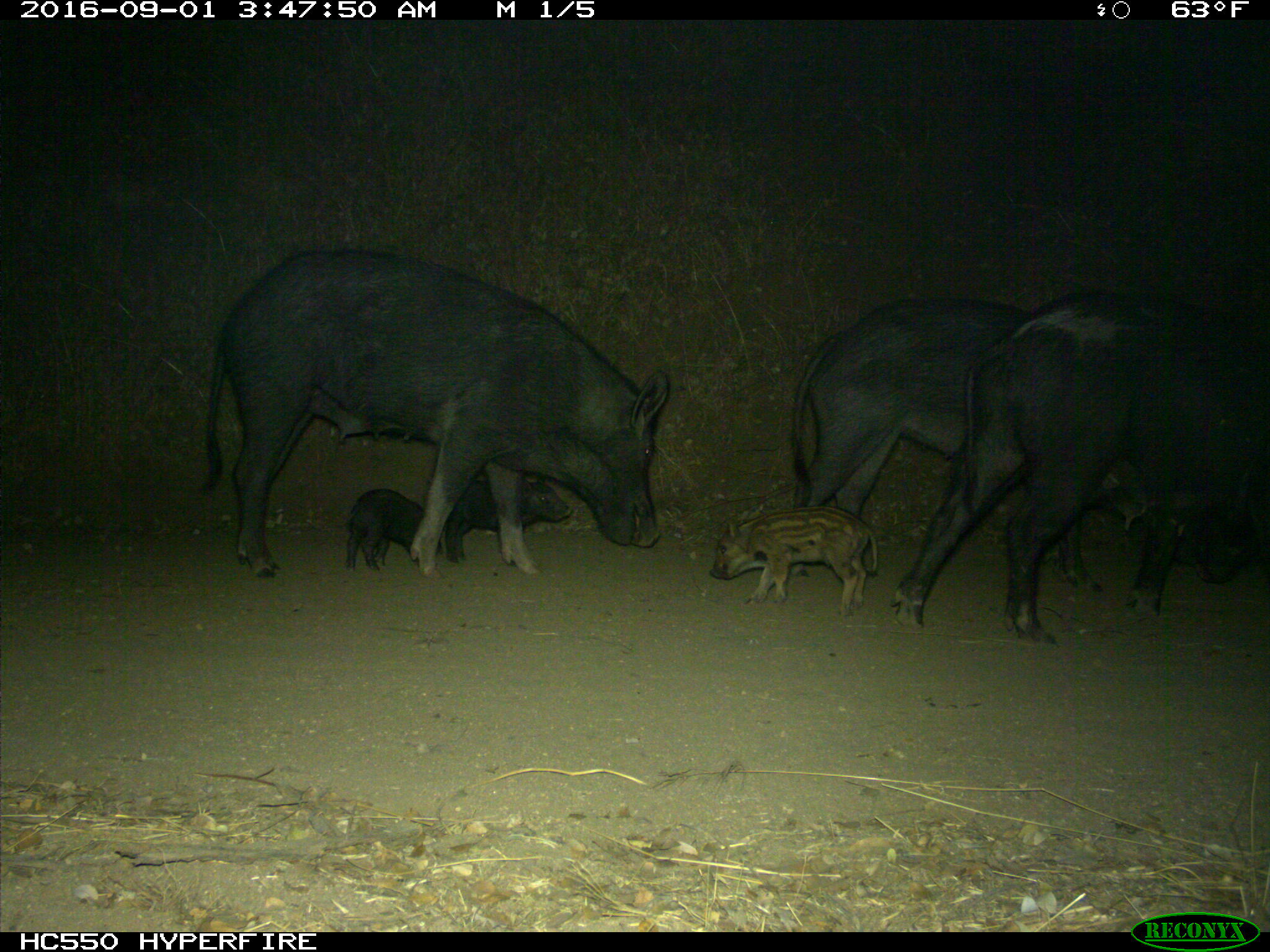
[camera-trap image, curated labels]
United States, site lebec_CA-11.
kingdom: Animalia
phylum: Chordata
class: Mammalia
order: Artiodactyla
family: Suidae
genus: Sus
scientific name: Sus scrofa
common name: wild boar